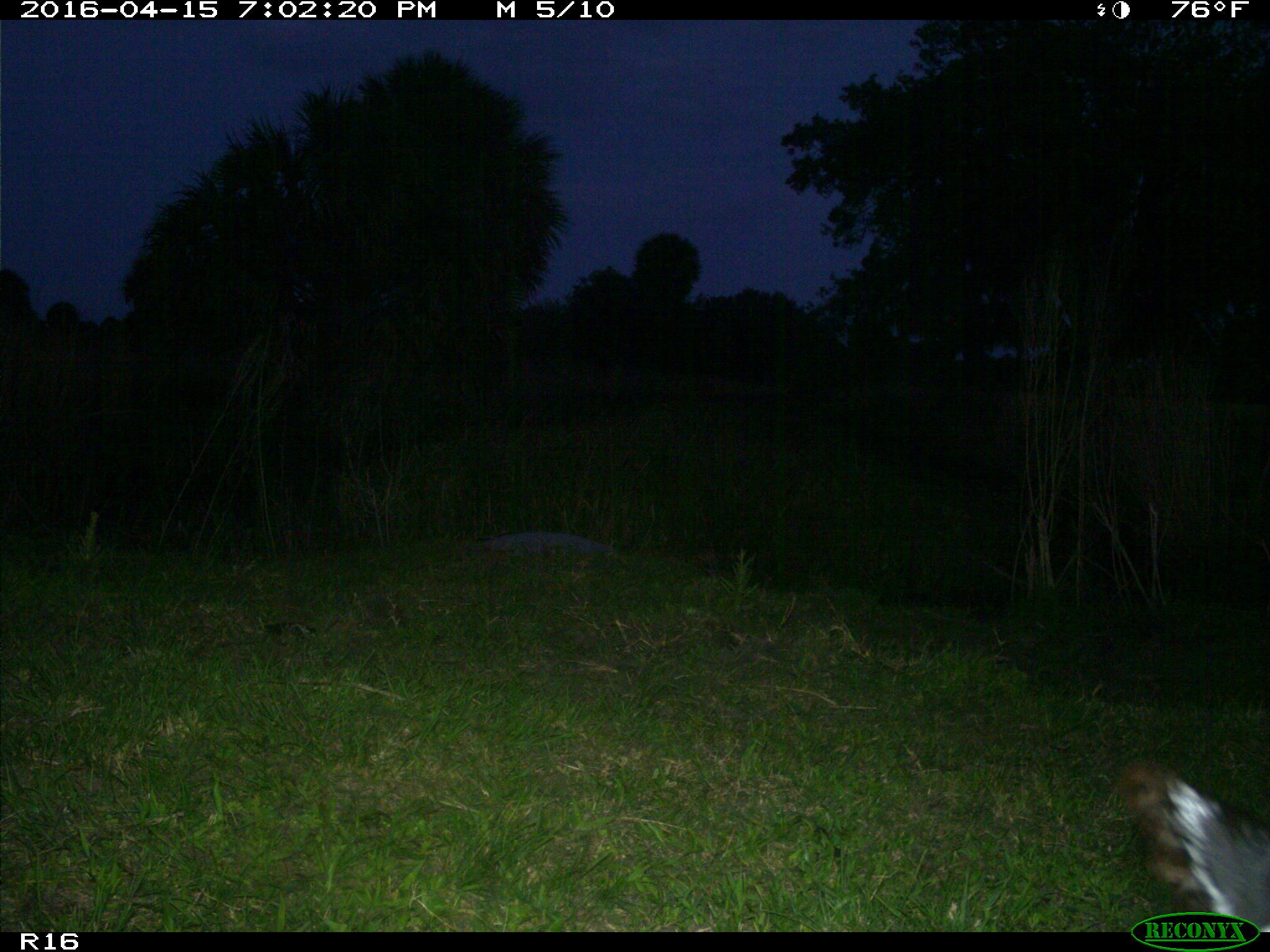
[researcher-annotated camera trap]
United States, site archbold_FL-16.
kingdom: Animalia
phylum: Chordata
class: Mammalia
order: Artiodactyla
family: Bovidae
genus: Bos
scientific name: Bos taurus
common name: domestic cow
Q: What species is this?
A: Bos taurus (domestic cow).